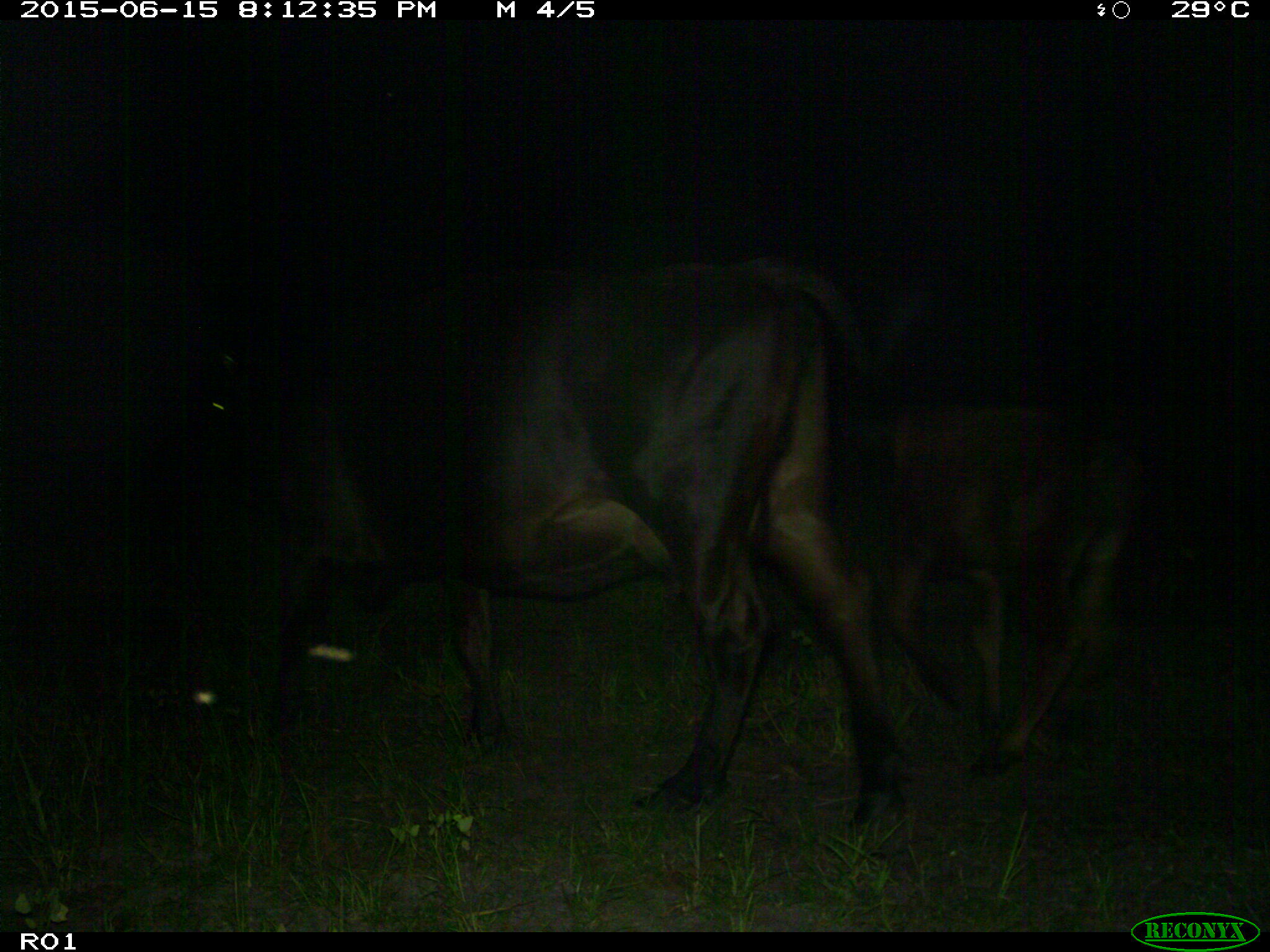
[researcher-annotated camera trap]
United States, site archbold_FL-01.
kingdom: Animalia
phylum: Chordata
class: Mammalia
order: Artiodactyla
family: Bovidae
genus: Bos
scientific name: Bos taurus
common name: domestic cow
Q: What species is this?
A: Bos taurus (domestic cow).